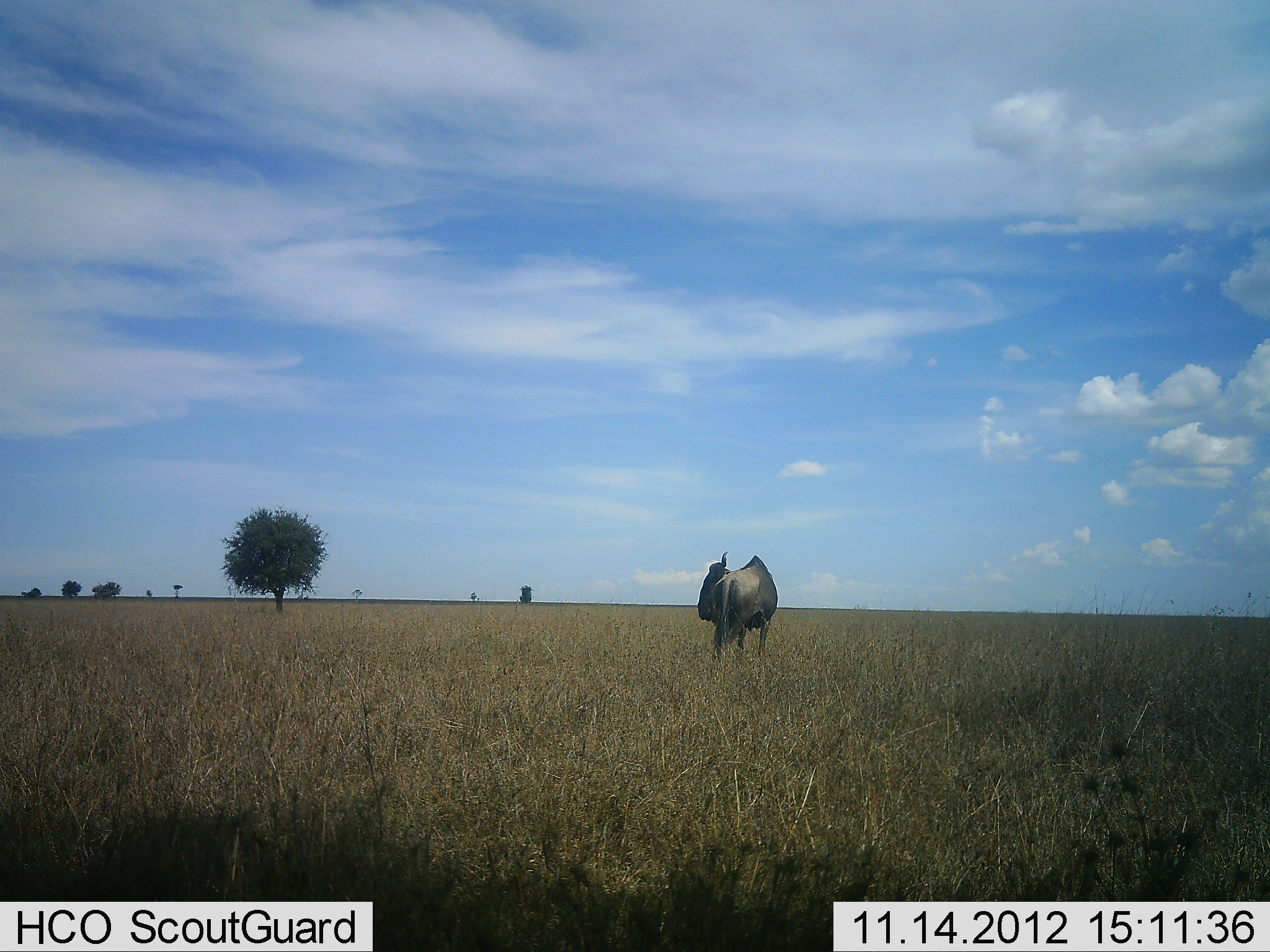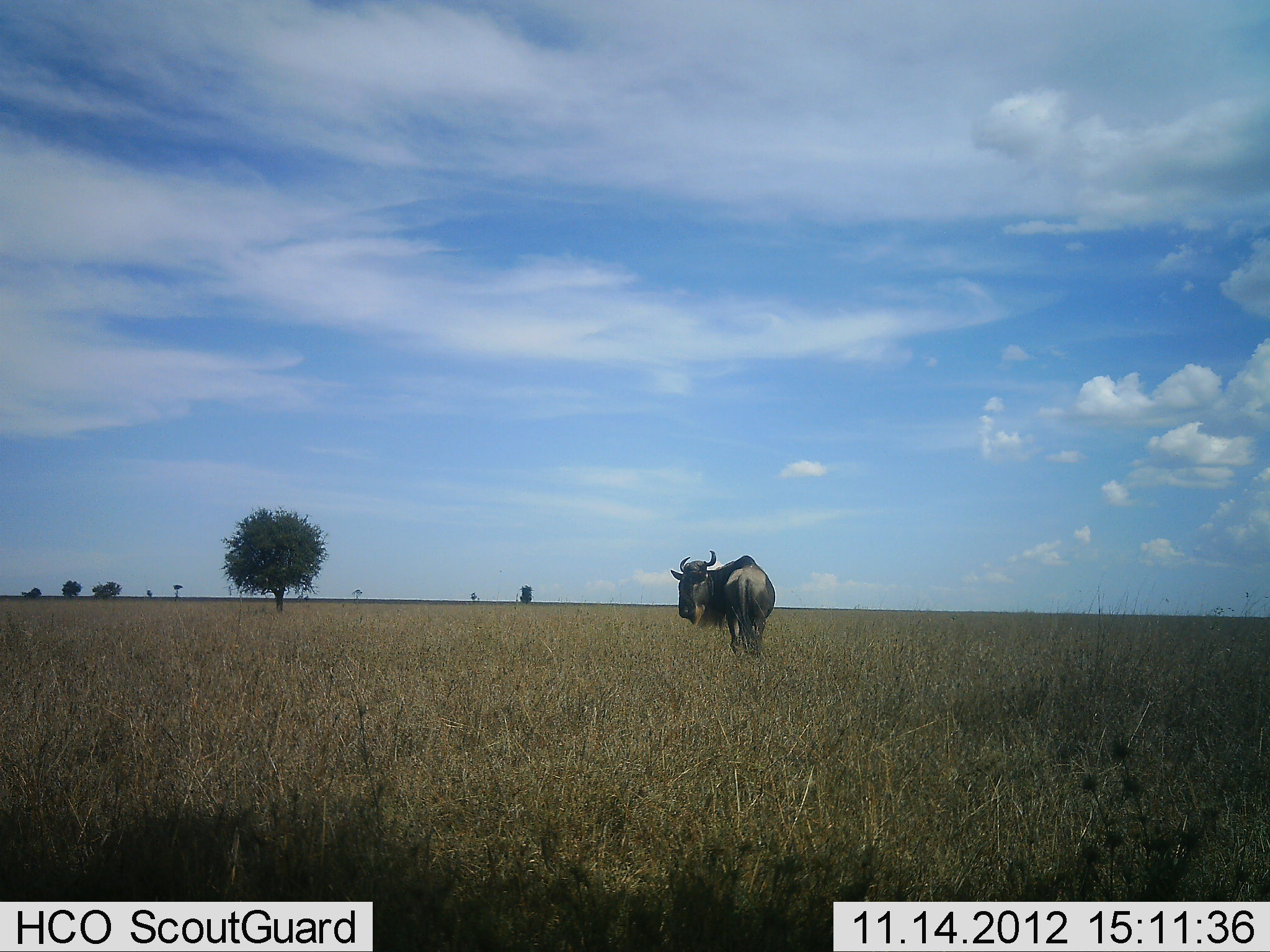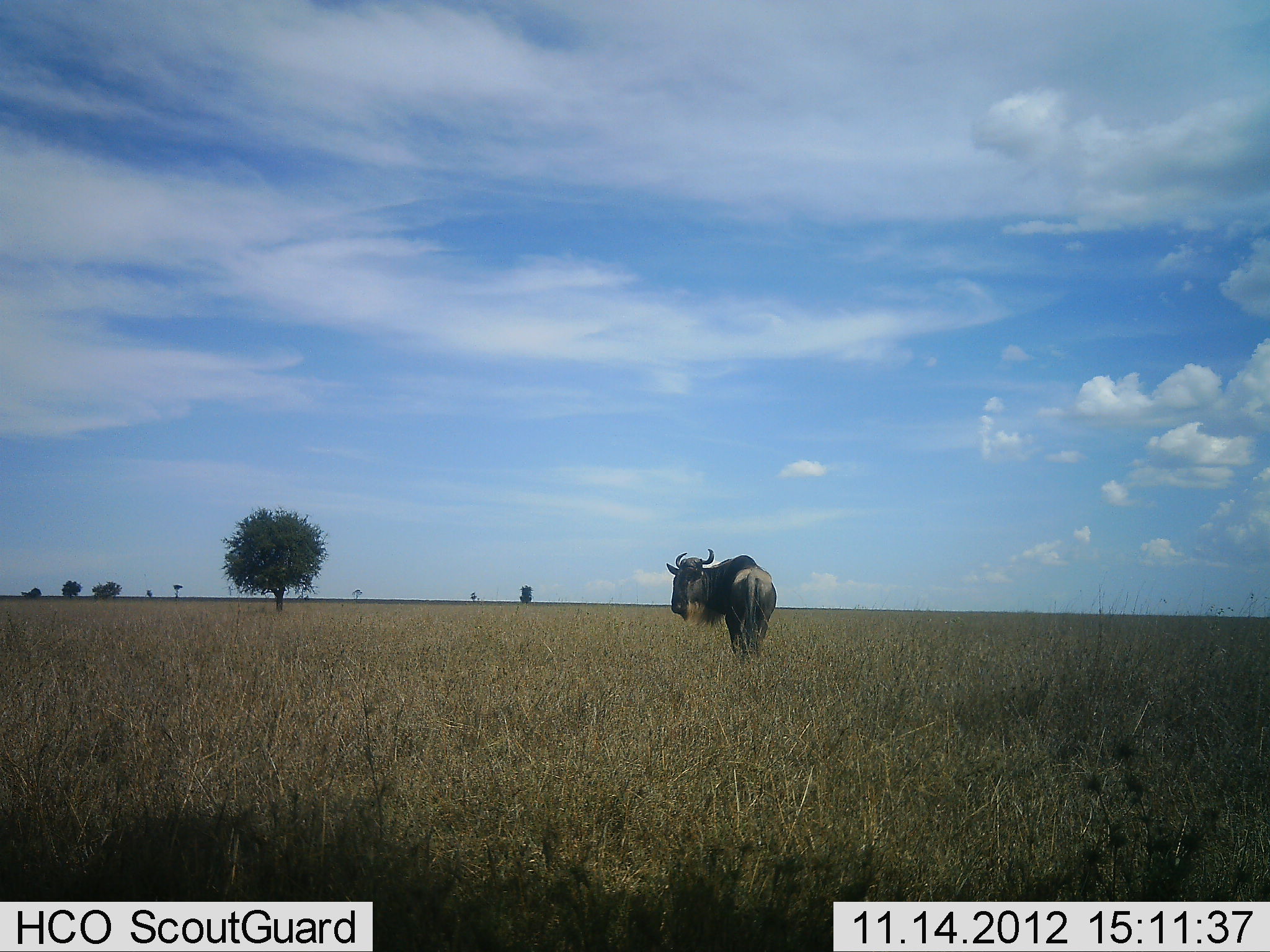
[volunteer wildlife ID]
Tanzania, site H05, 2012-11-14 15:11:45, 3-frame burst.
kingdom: Animalia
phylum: Chordata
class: Mammalia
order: Artiodactyla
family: Bovidae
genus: Connochaetes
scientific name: Connochaetes taurinus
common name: blue wildebeest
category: wildebeest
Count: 1.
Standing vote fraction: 70%.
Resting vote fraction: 0%.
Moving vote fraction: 30%.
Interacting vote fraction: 0%.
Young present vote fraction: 0%.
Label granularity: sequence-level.